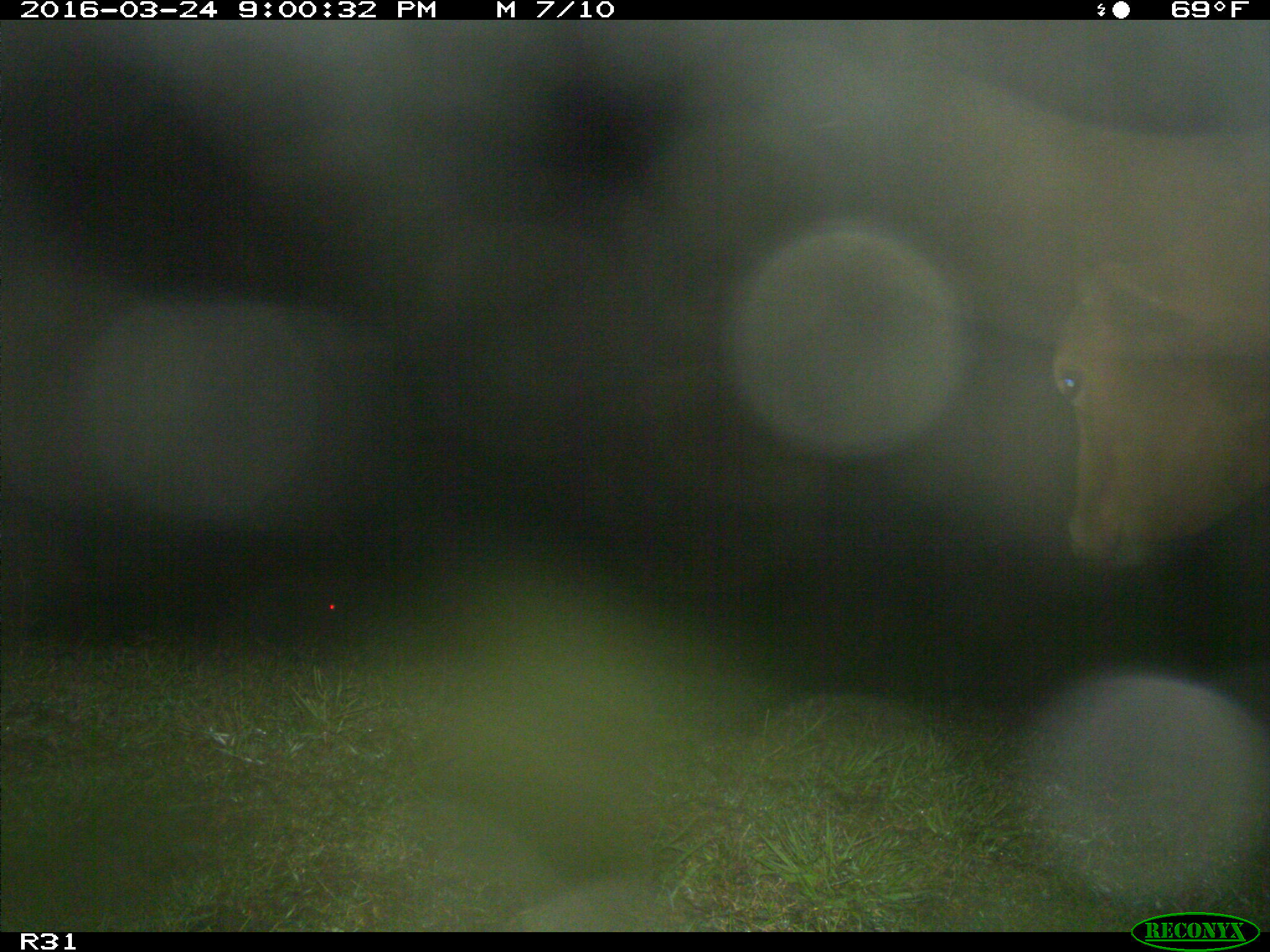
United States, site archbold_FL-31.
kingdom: Animalia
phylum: Chordata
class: Mammalia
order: Artiodactyla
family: Bovidae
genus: Bos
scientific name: Bos taurus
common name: domestic cow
Bos taurus (domestic cow).